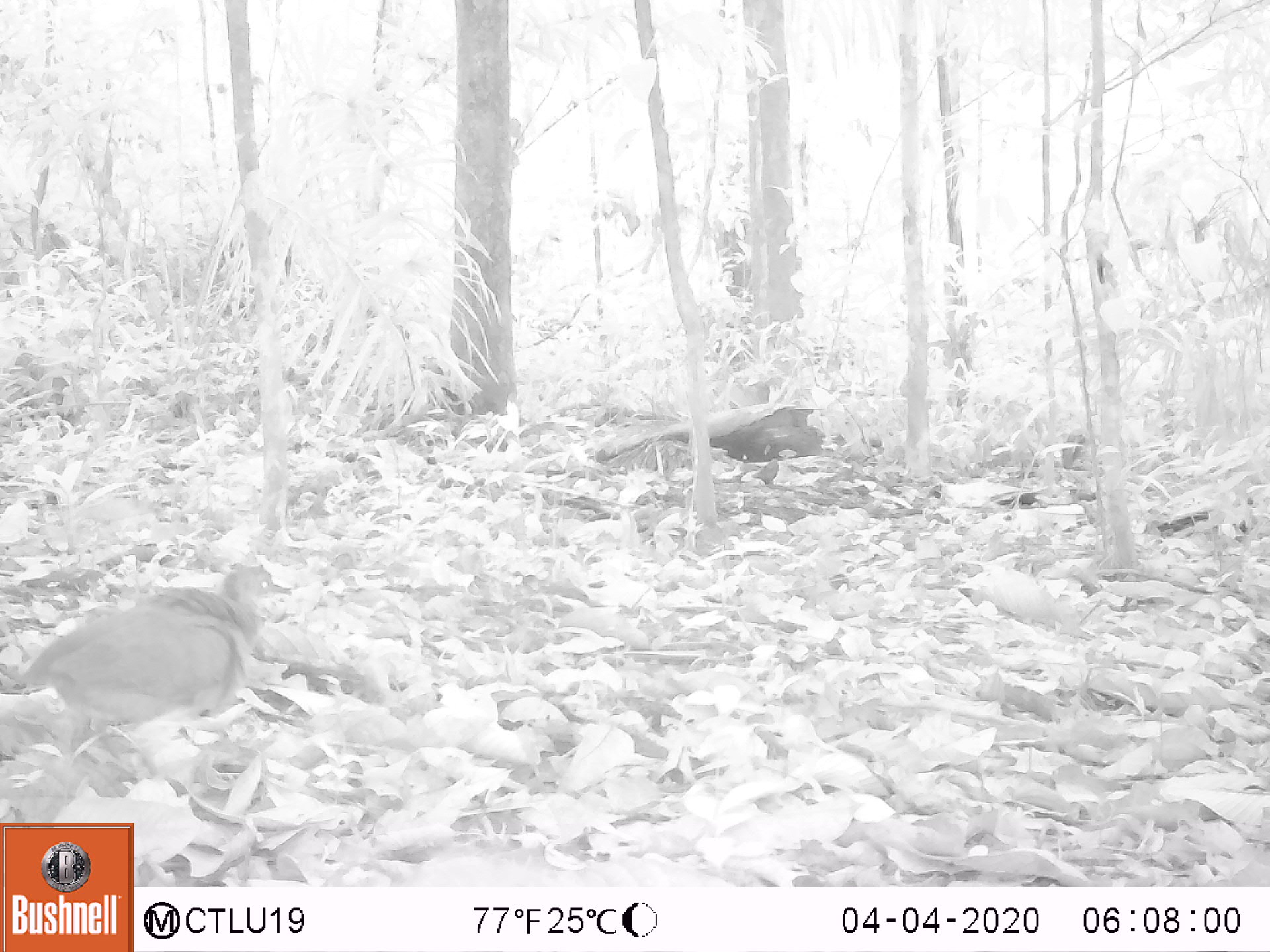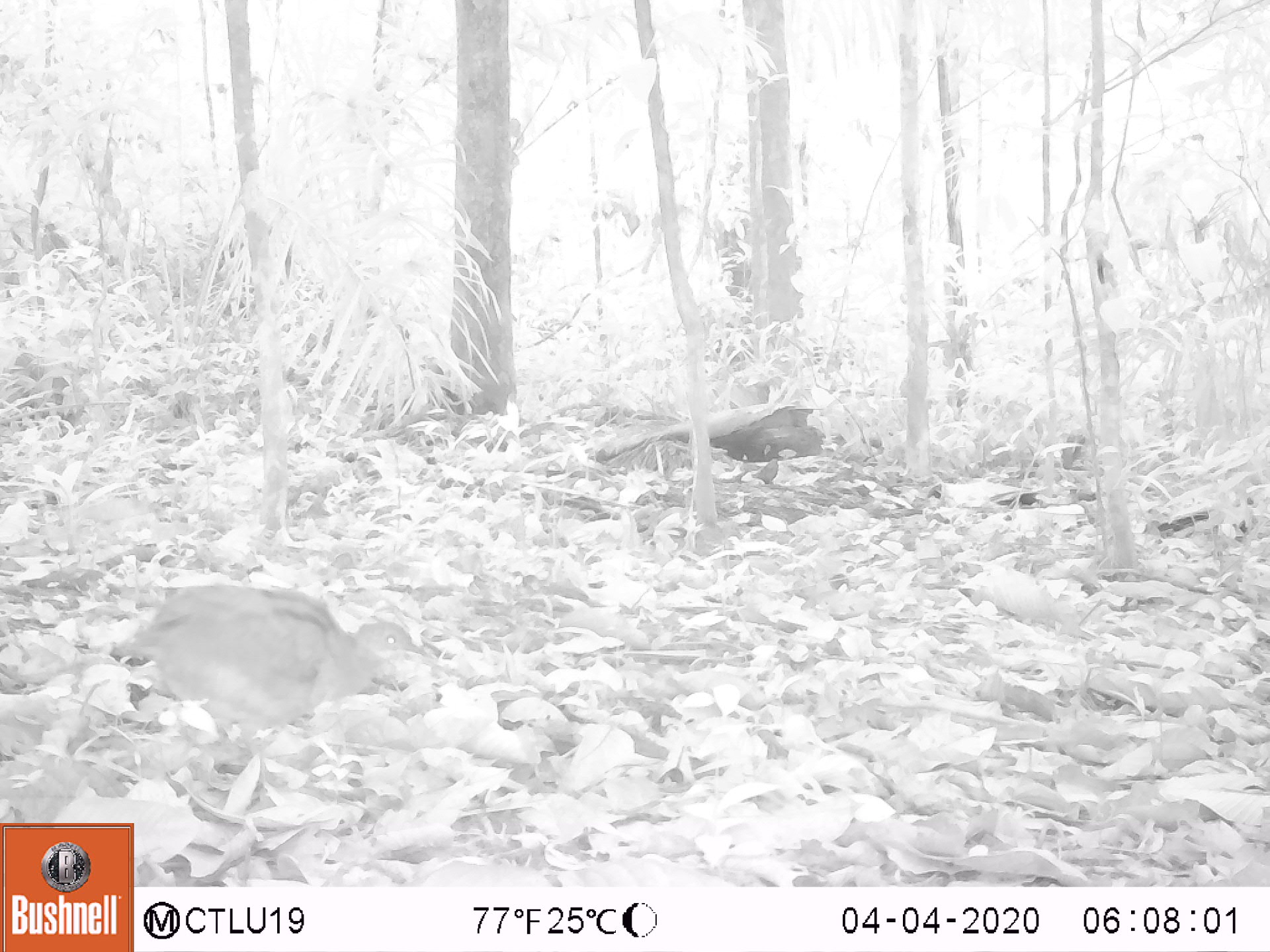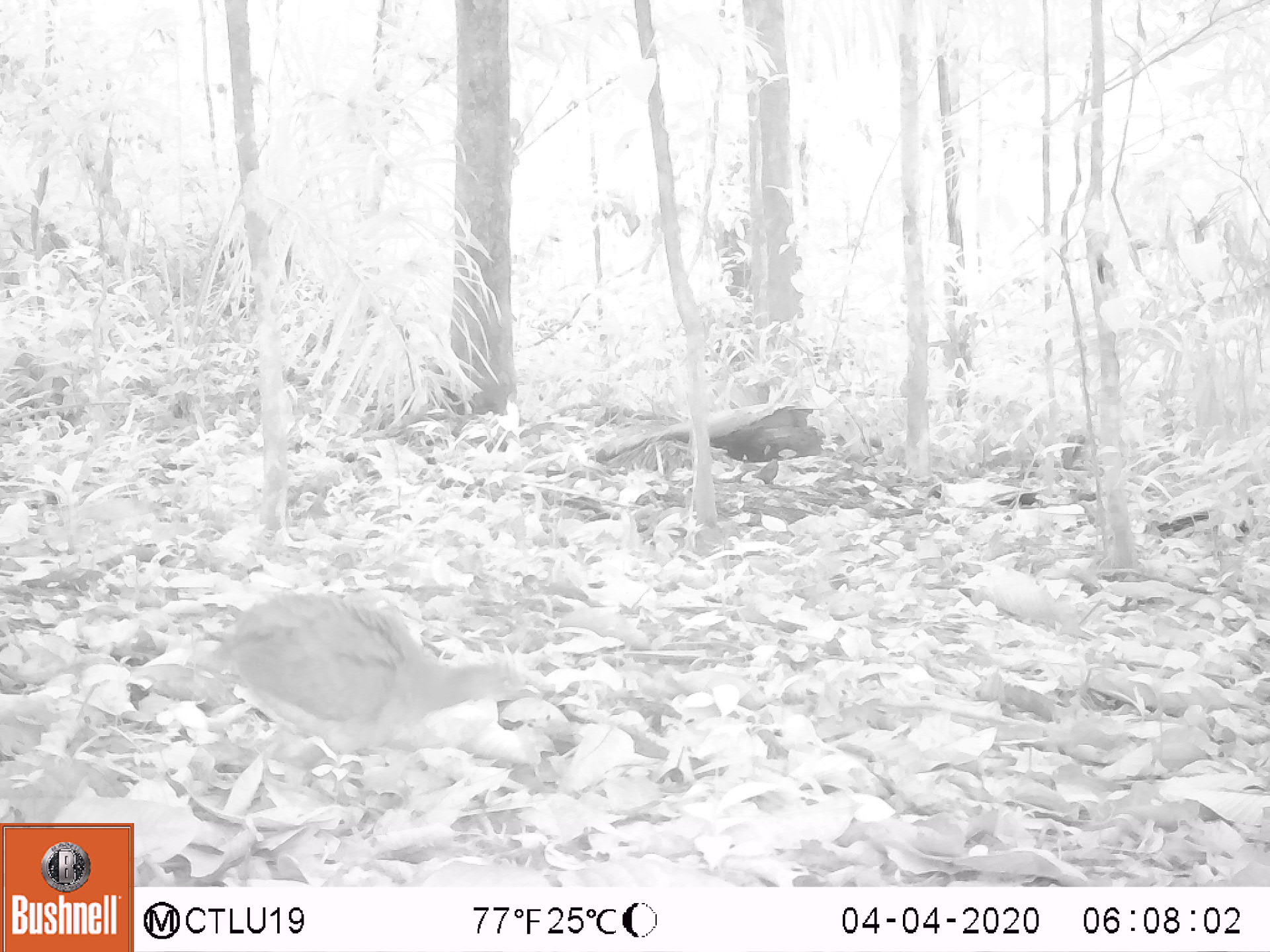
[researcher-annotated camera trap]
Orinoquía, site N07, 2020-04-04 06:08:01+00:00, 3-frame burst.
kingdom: Animalia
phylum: Chordata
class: Aves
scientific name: Aves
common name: bird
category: unknown bird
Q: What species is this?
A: Unknown bird (bird) (Aves).